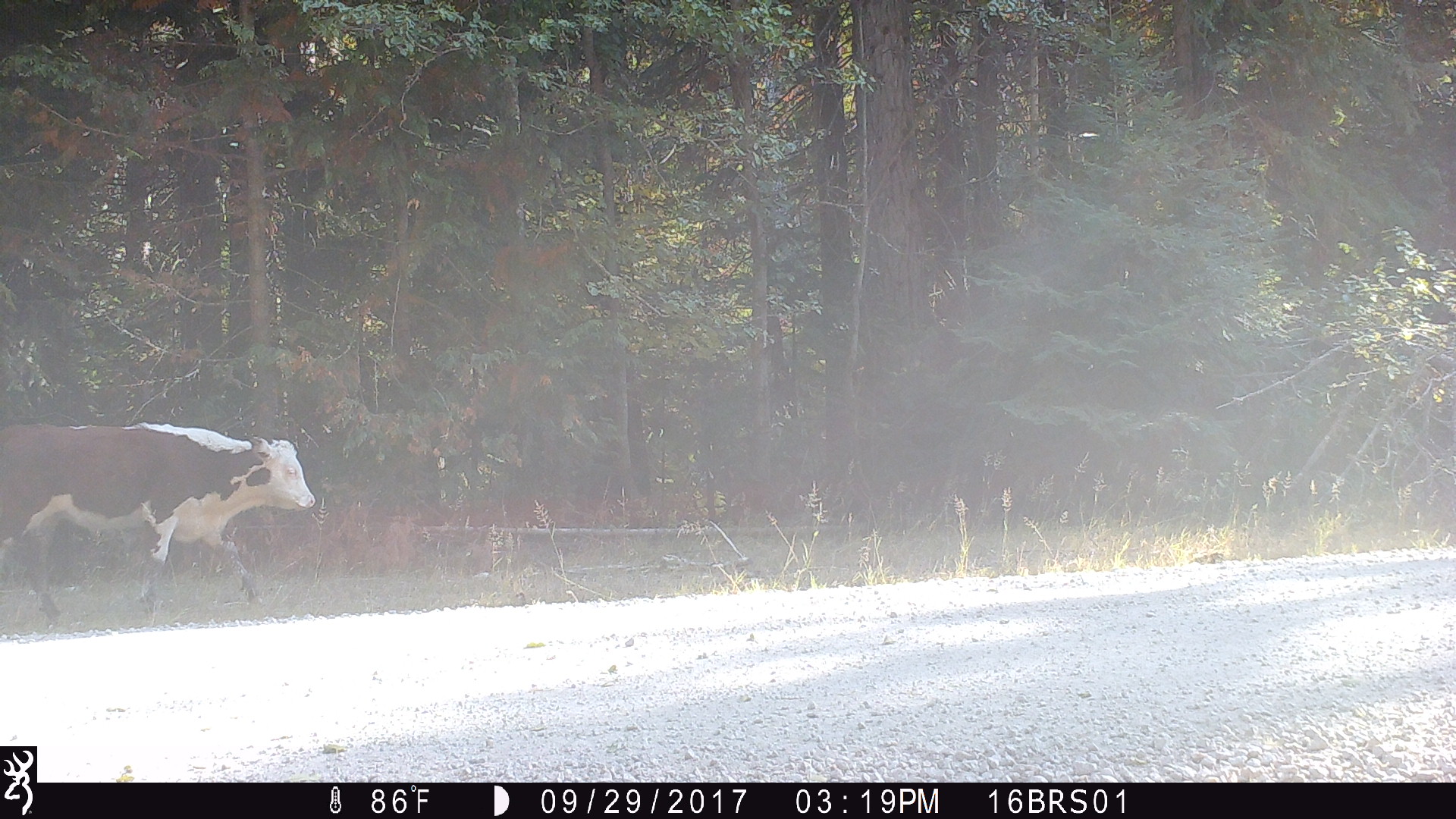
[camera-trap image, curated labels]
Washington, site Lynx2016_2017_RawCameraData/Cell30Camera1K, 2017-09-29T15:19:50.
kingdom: Animalia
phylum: Chordata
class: Mammalia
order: Artiodactyla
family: Bovidae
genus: Bos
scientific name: Bos taurus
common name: domestic cattle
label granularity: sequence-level